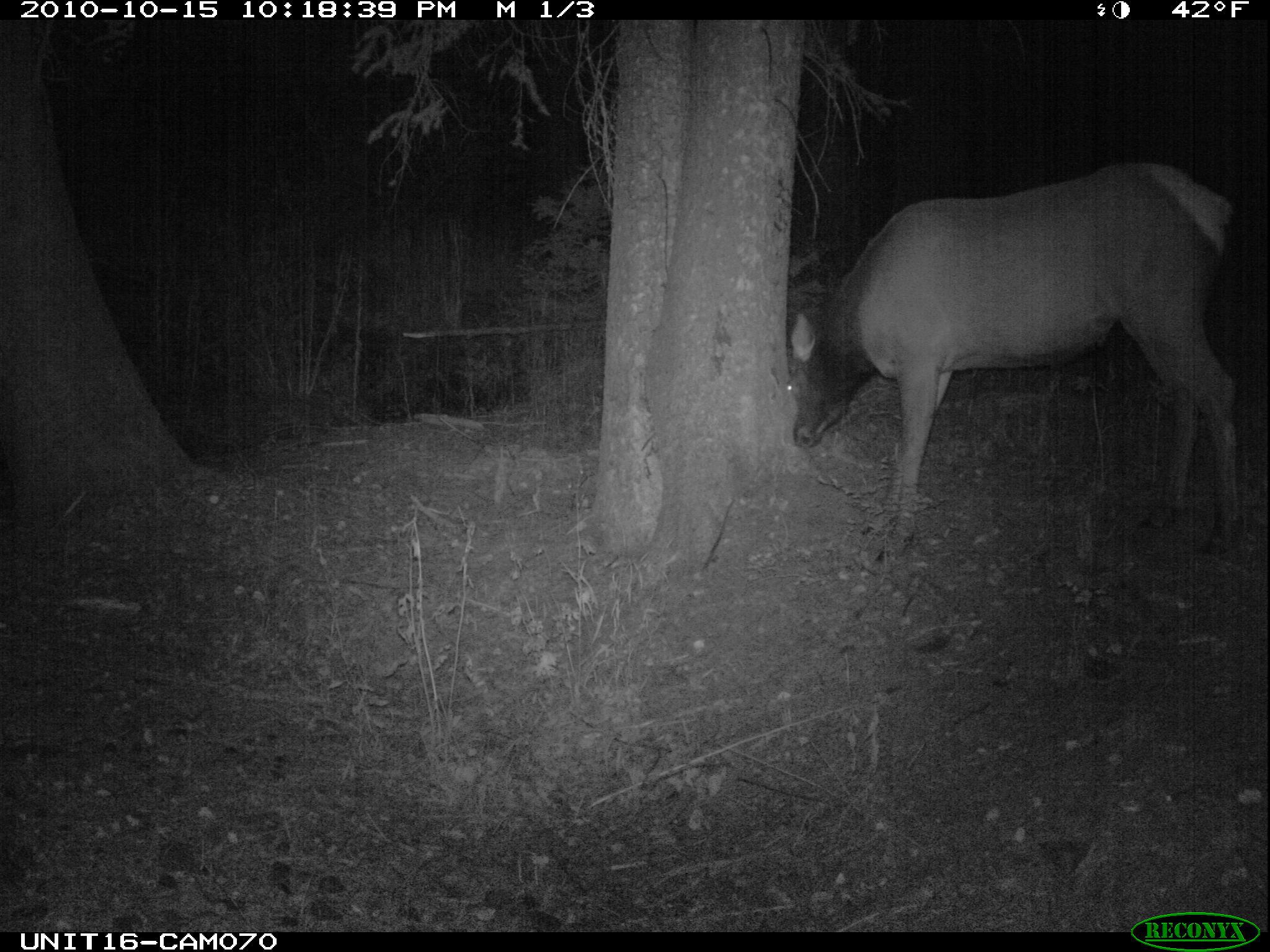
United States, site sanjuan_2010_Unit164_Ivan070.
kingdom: Animalia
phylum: Chordata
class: Mammalia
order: Artiodactyla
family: Cervidae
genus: Cervus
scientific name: Cervus elaphus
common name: red deer